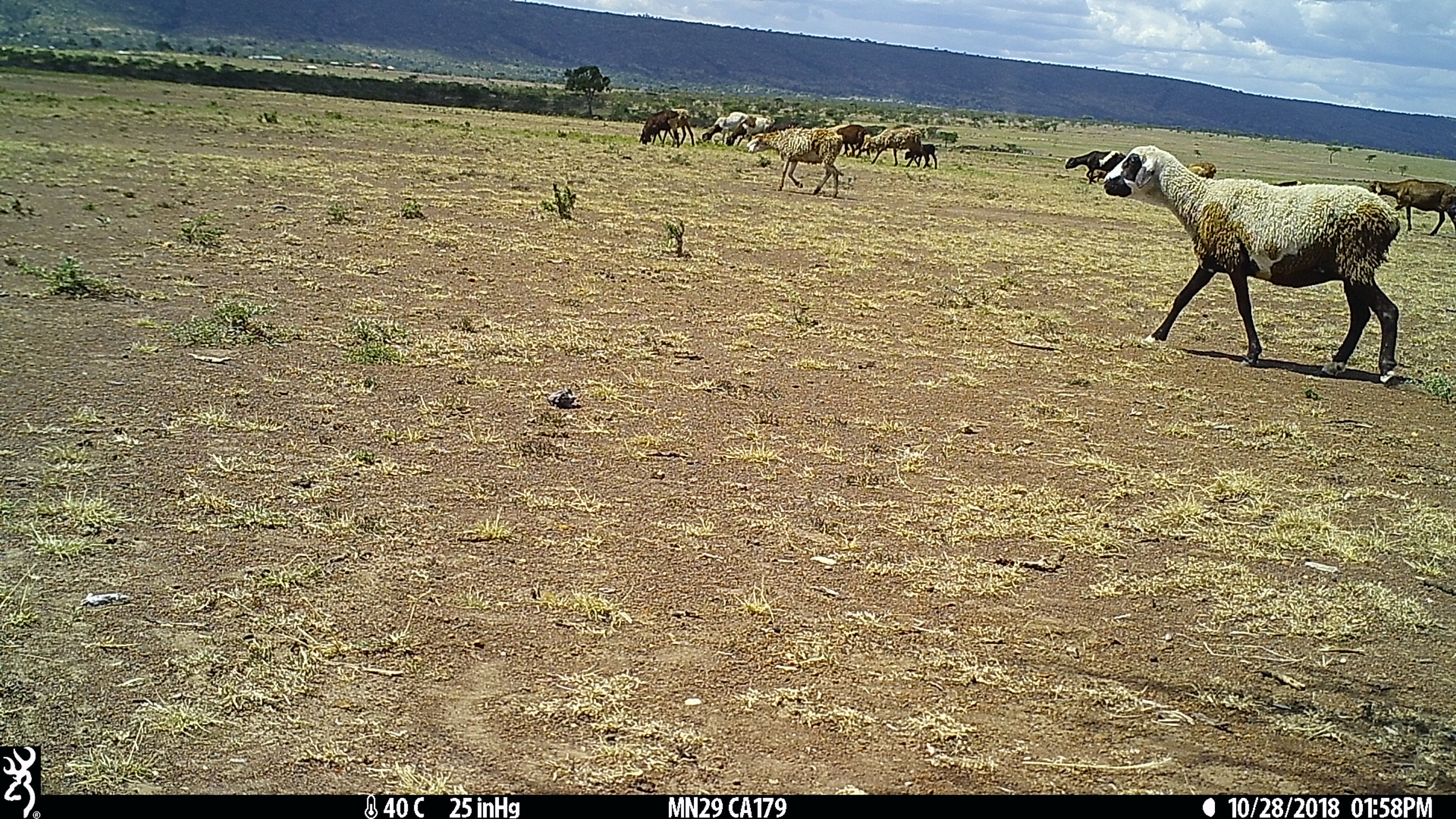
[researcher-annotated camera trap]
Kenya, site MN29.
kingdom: Animalia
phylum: Chordata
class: Mammalia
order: Artiodactyla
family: Bovidae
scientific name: Bovidae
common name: sheep or goat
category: shoat